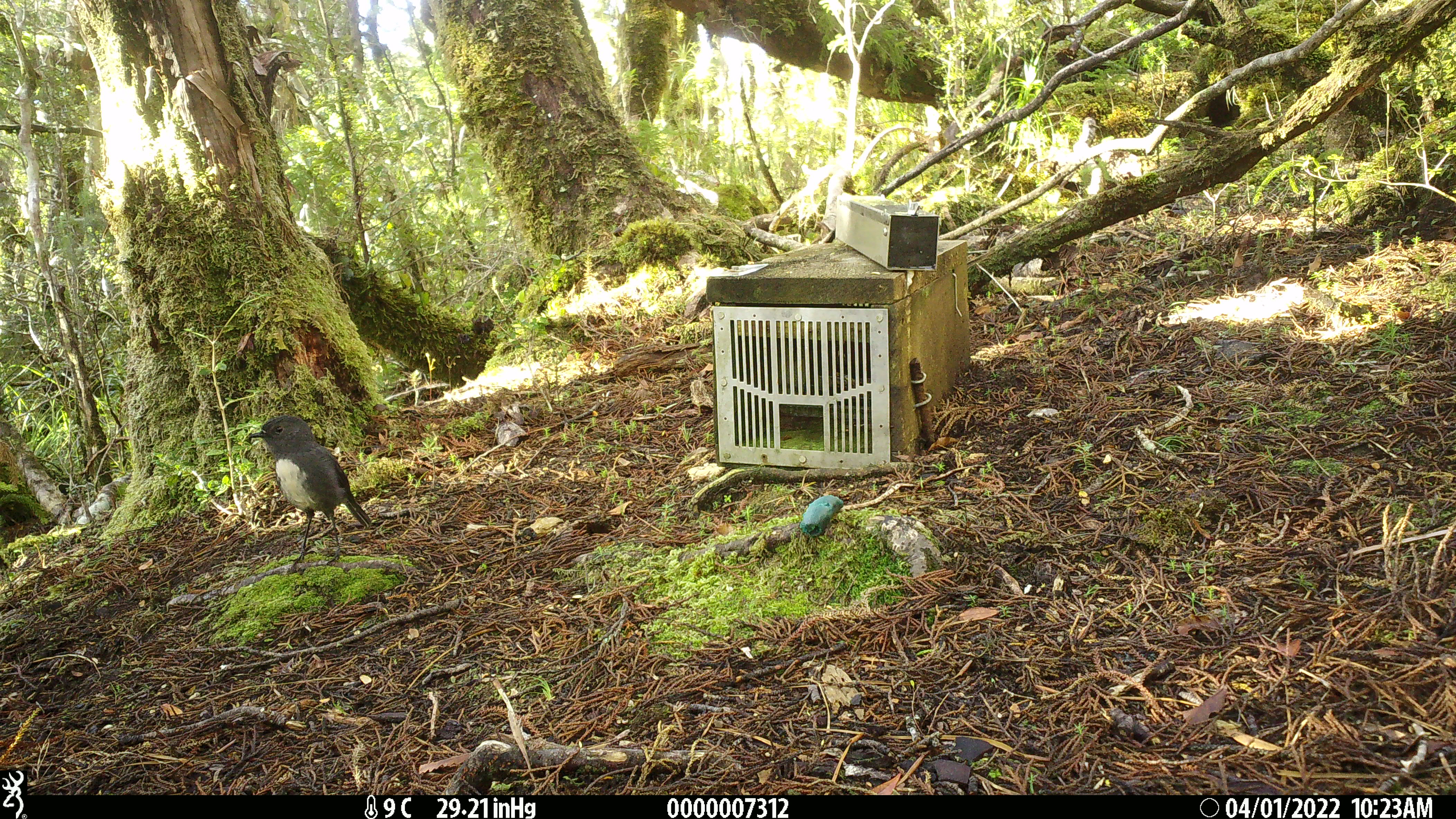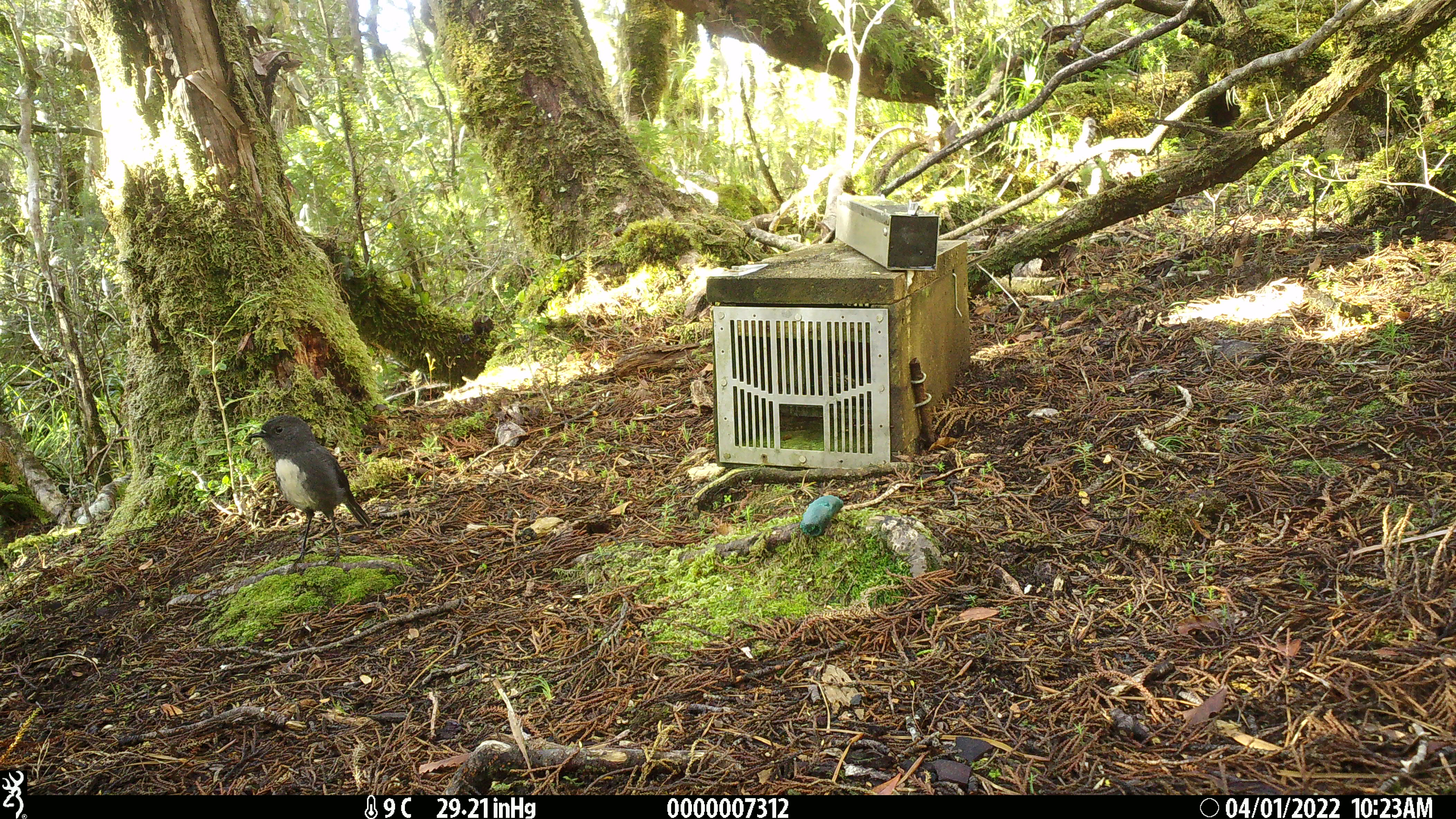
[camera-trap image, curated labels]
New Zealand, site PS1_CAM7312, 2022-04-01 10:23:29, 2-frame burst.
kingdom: Animalia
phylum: Chordata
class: Aves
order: Passeriformes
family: Petroicidae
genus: Petroica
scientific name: Petroica australis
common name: new zealand robin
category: robin